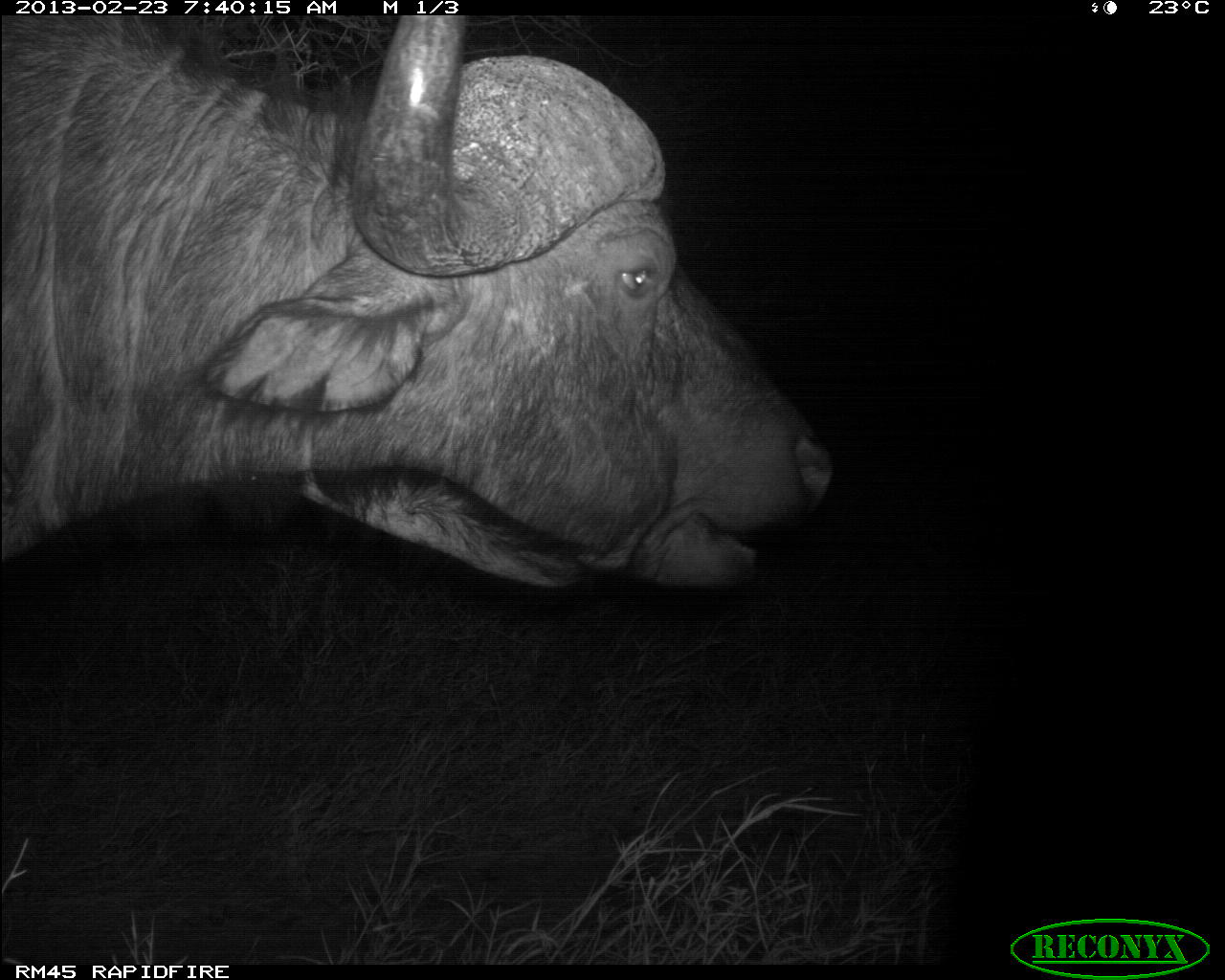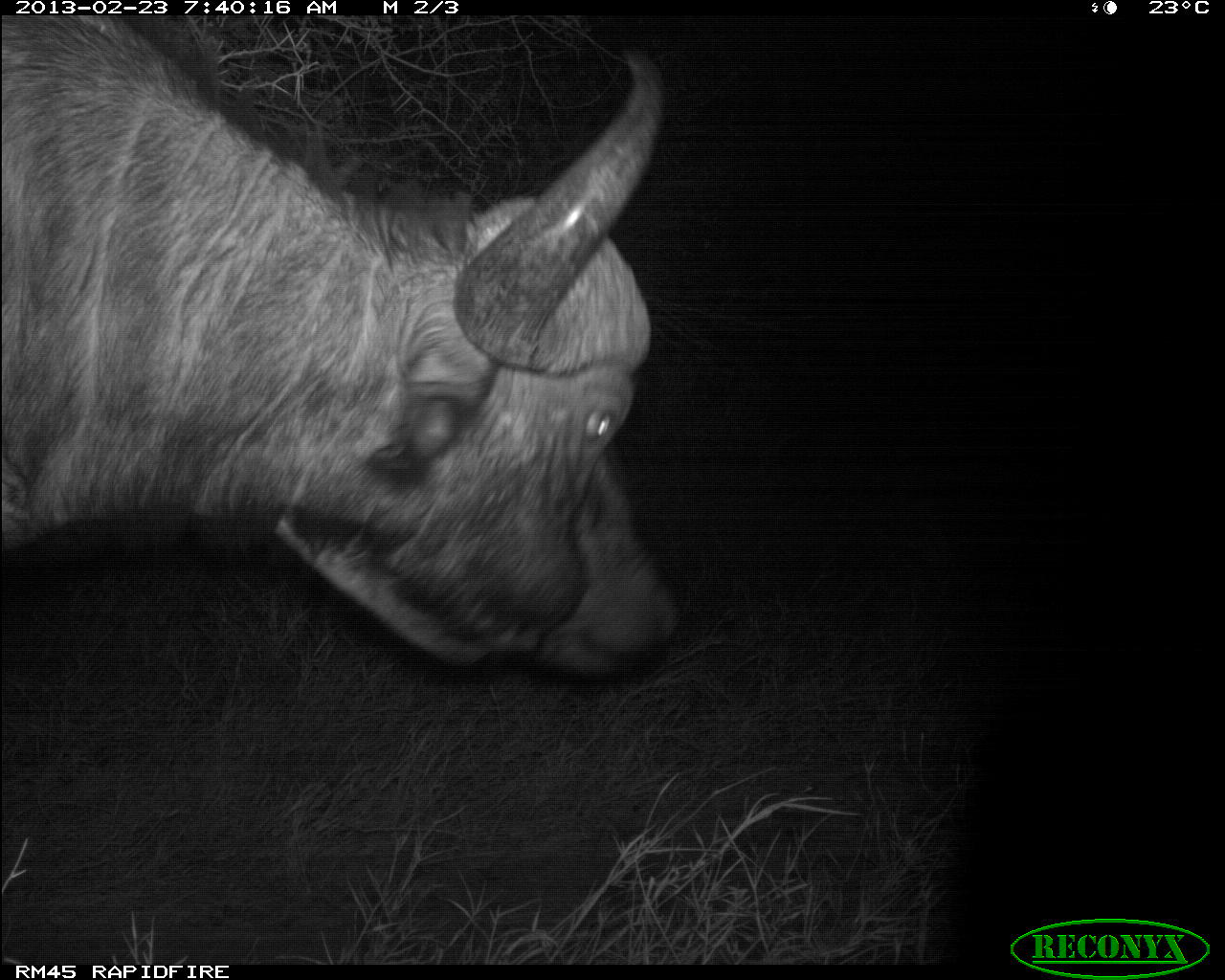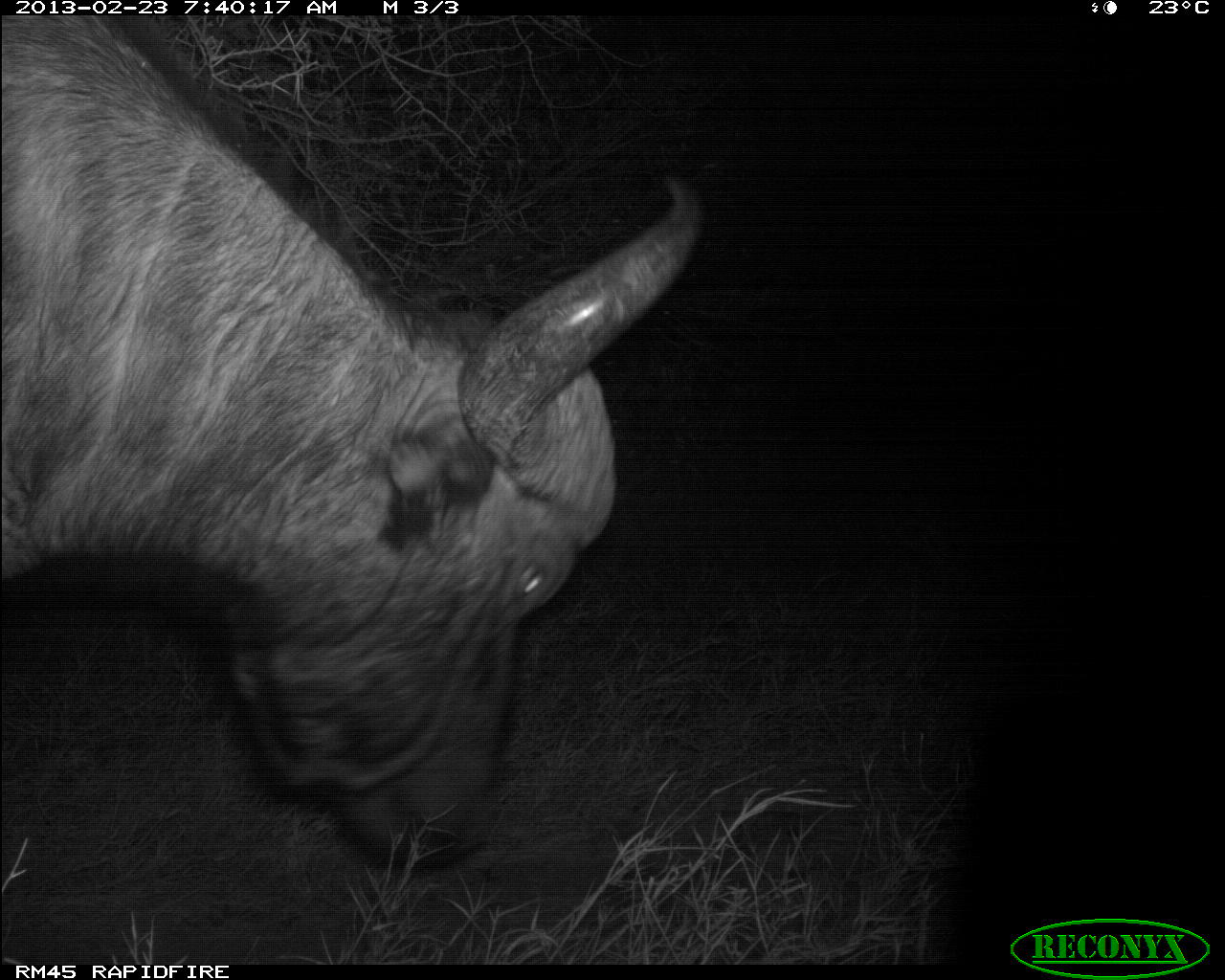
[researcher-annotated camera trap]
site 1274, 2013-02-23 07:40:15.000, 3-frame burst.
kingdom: Animalia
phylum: Chordata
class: Mammalia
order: Artiodactyla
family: Bovidae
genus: Syncerus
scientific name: Syncerus caffer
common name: african buffalo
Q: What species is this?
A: Syncerus caffer (african buffalo).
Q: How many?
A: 1.